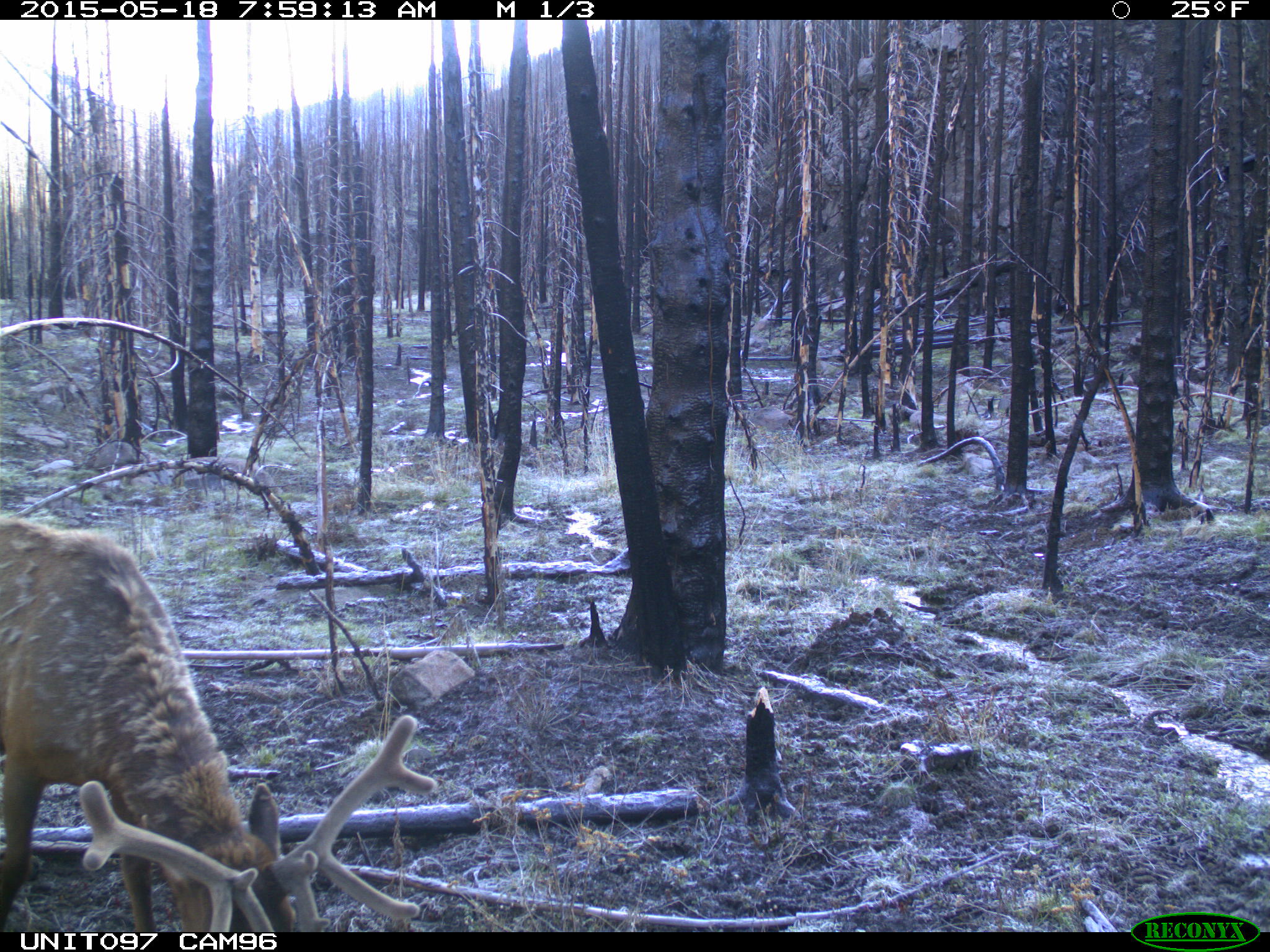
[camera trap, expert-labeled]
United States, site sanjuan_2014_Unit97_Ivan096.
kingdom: Animalia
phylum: Chordata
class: Mammalia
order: Artiodactyla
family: Cervidae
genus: Cervus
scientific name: Cervus elaphus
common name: red deer